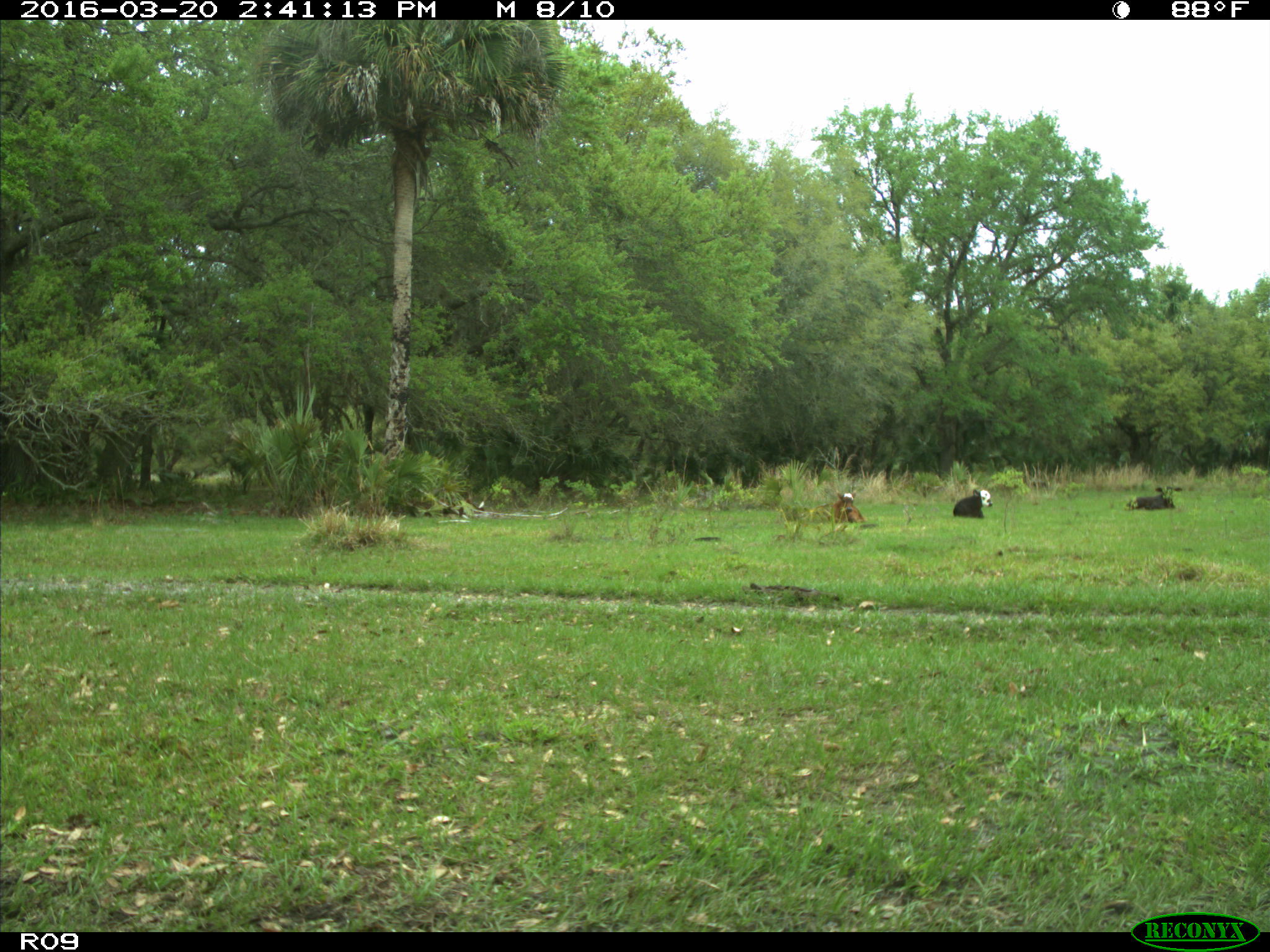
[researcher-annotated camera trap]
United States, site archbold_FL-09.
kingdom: Animalia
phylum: Chordata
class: Mammalia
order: Artiodactyla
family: Bovidae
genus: Bos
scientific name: Bos taurus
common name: domestic cow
Bos taurus (domestic cow).